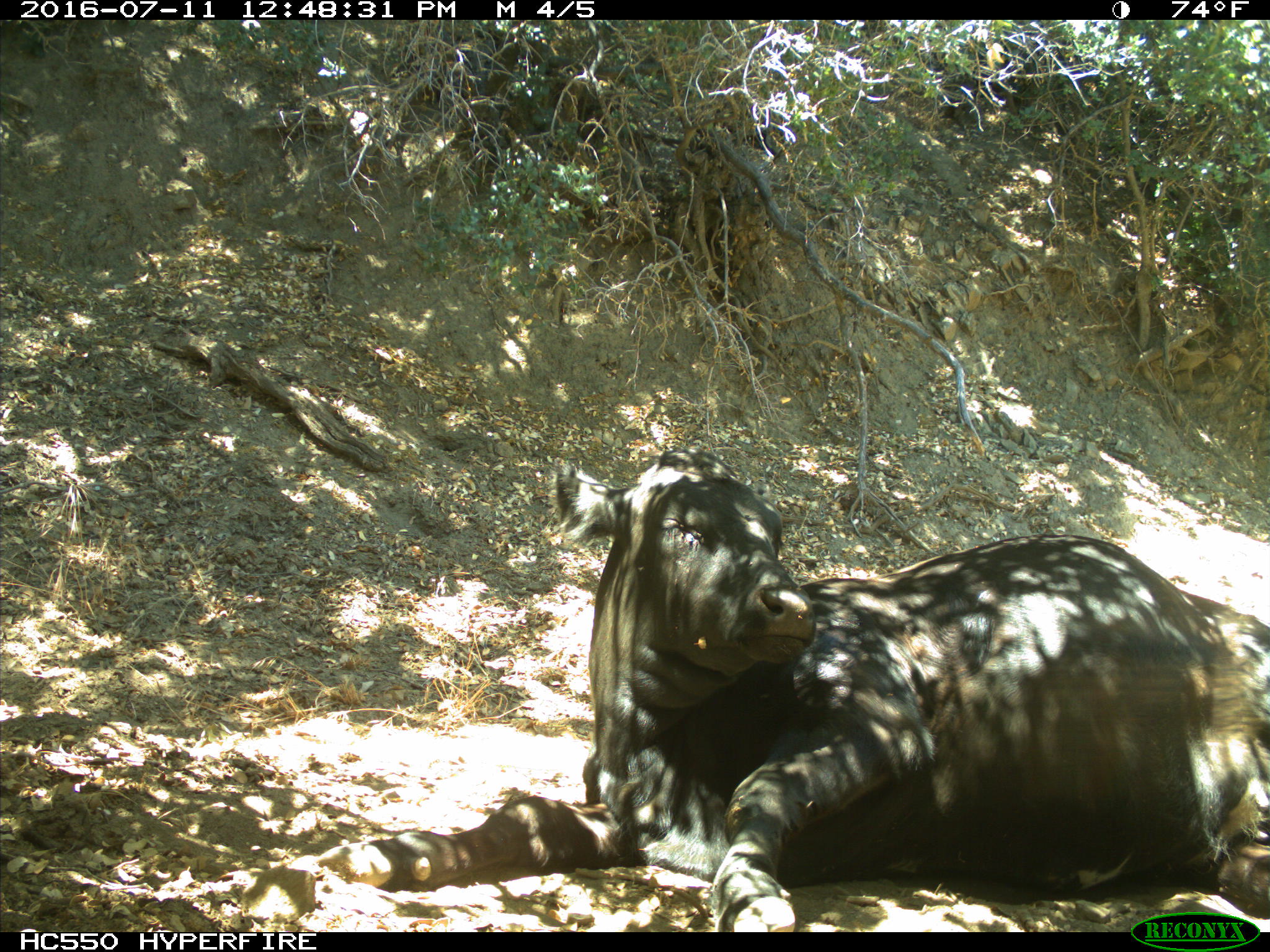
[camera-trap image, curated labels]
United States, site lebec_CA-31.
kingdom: Animalia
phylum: Chordata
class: Mammalia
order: Artiodactyla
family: Bovidae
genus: Bos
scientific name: Bos taurus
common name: domestic cow